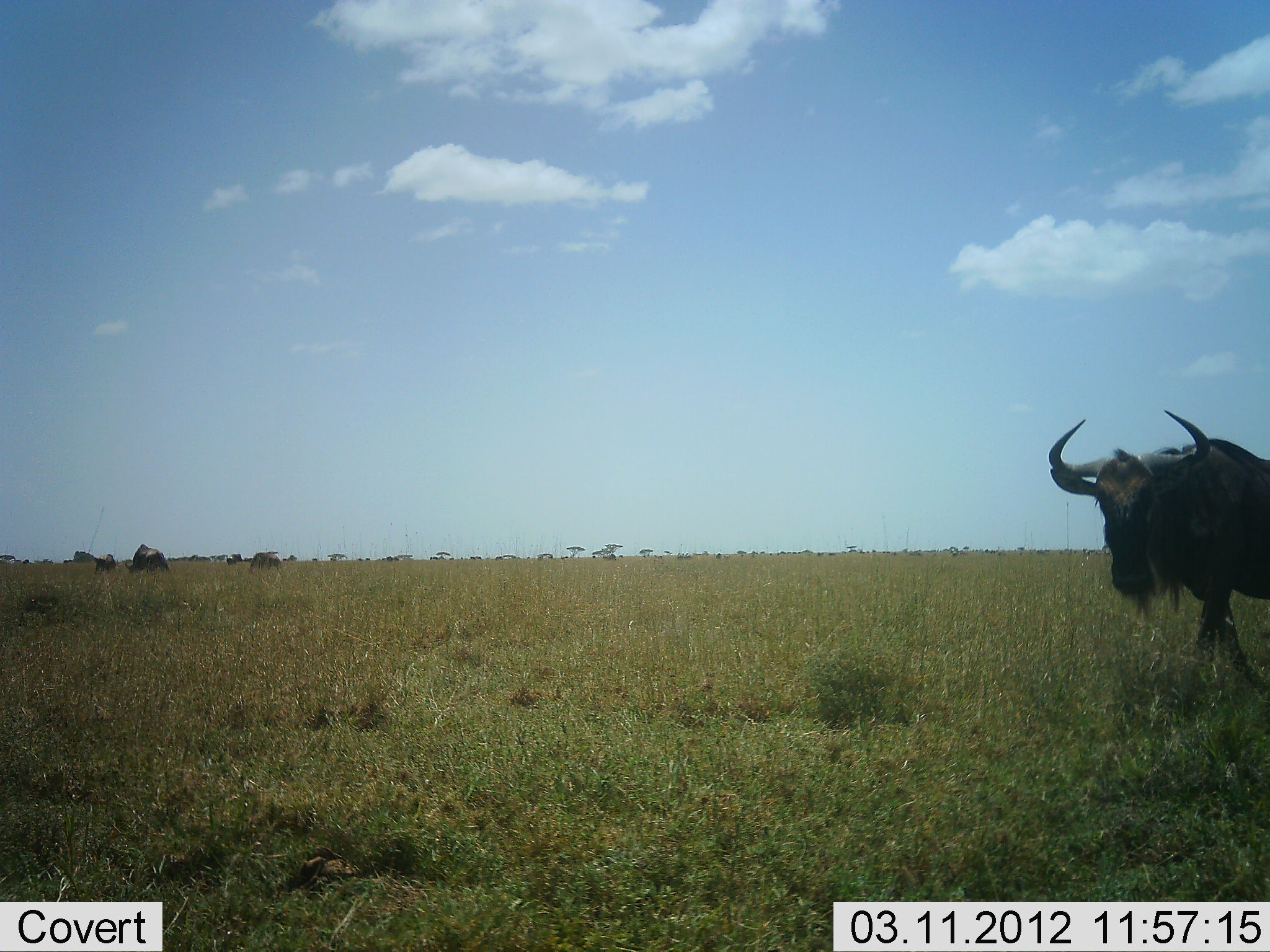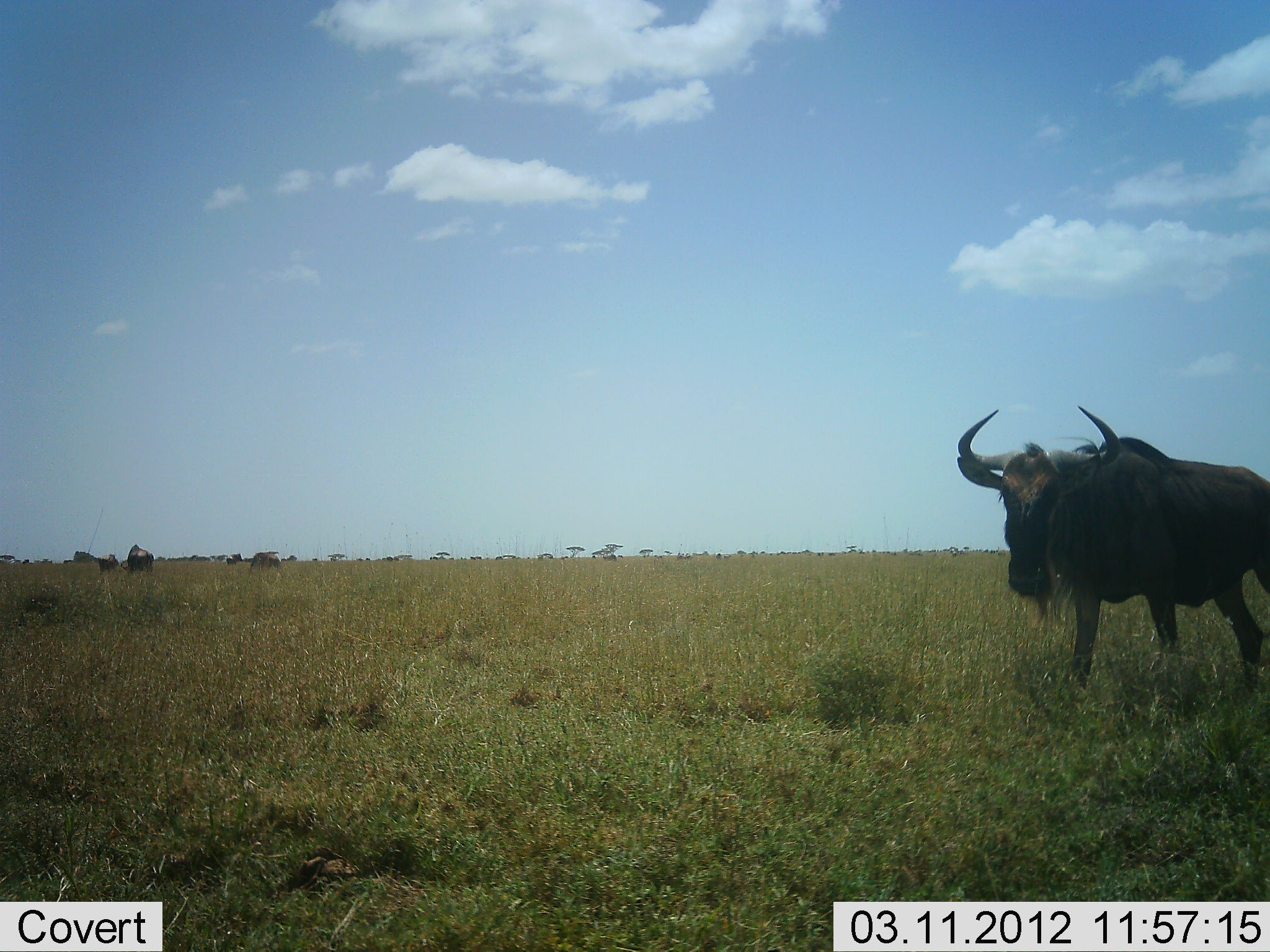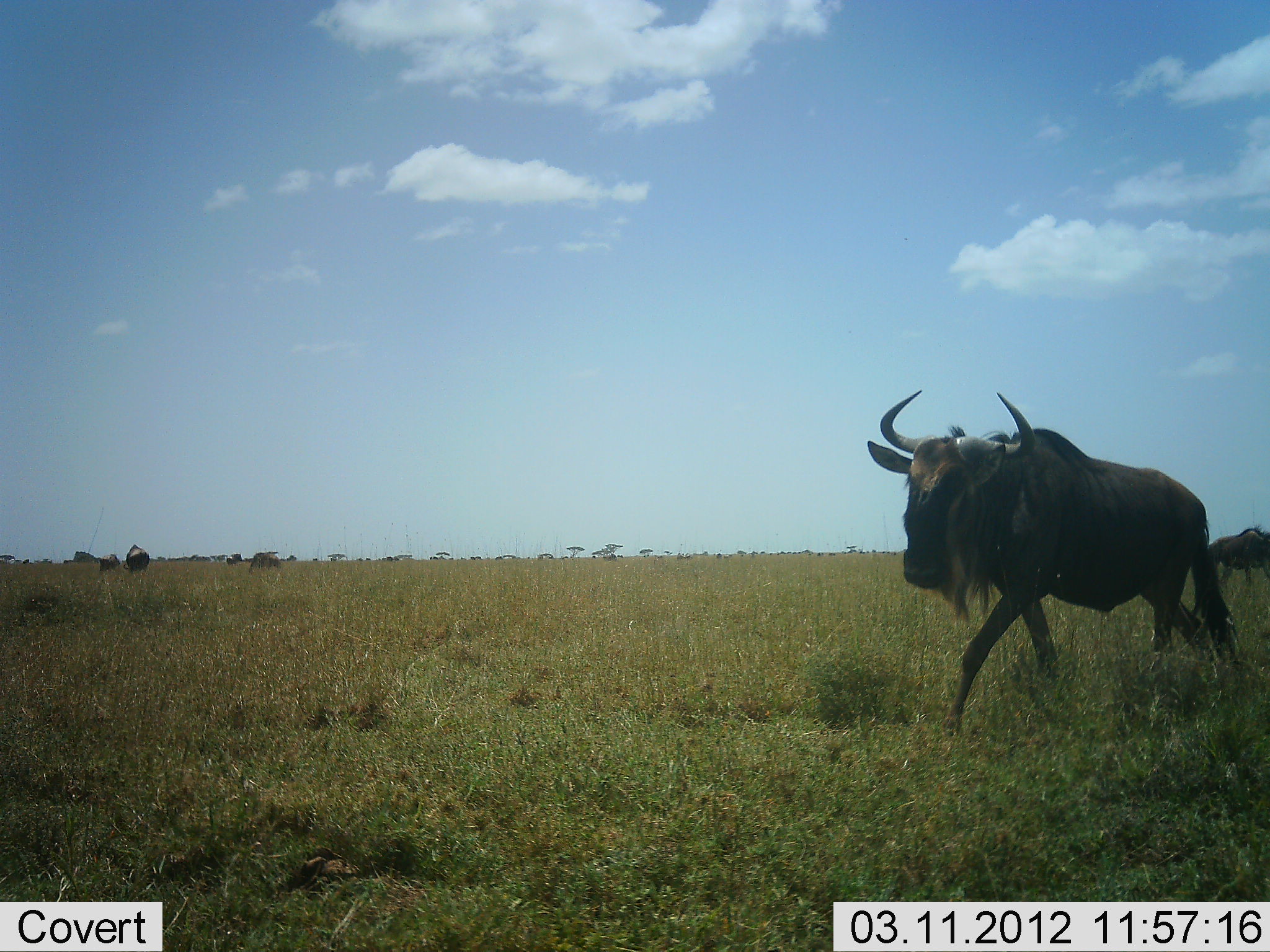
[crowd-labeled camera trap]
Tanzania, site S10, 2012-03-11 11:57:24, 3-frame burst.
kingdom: Animalia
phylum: Chordata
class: Mammalia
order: Artiodactyla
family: Bovidae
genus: Connochaetes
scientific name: Connochaetes taurinus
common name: blue wildebeest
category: wildebeest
Wildebeest (blue wildebeest) (Connochaetes taurinus), count 3. Behavior (volunteer vote fractions): standing 42%, resting 0%, moving 88%, interacting 4%. Young present (vote fraction): 0%. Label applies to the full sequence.